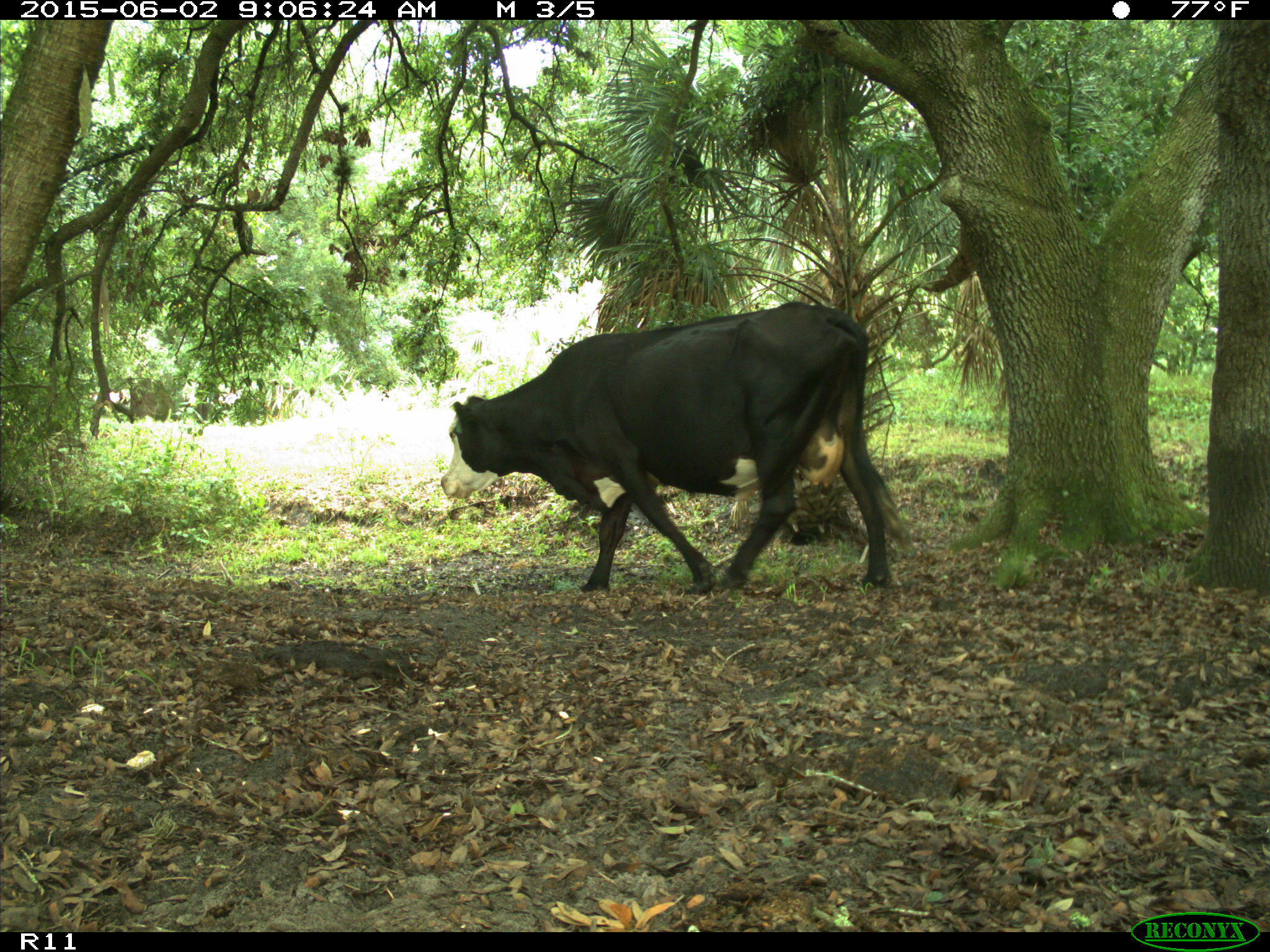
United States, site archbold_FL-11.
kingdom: Animalia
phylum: Chordata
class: Mammalia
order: Artiodactyla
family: Bovidae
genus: Bos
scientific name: Bos taurus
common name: domestic cow